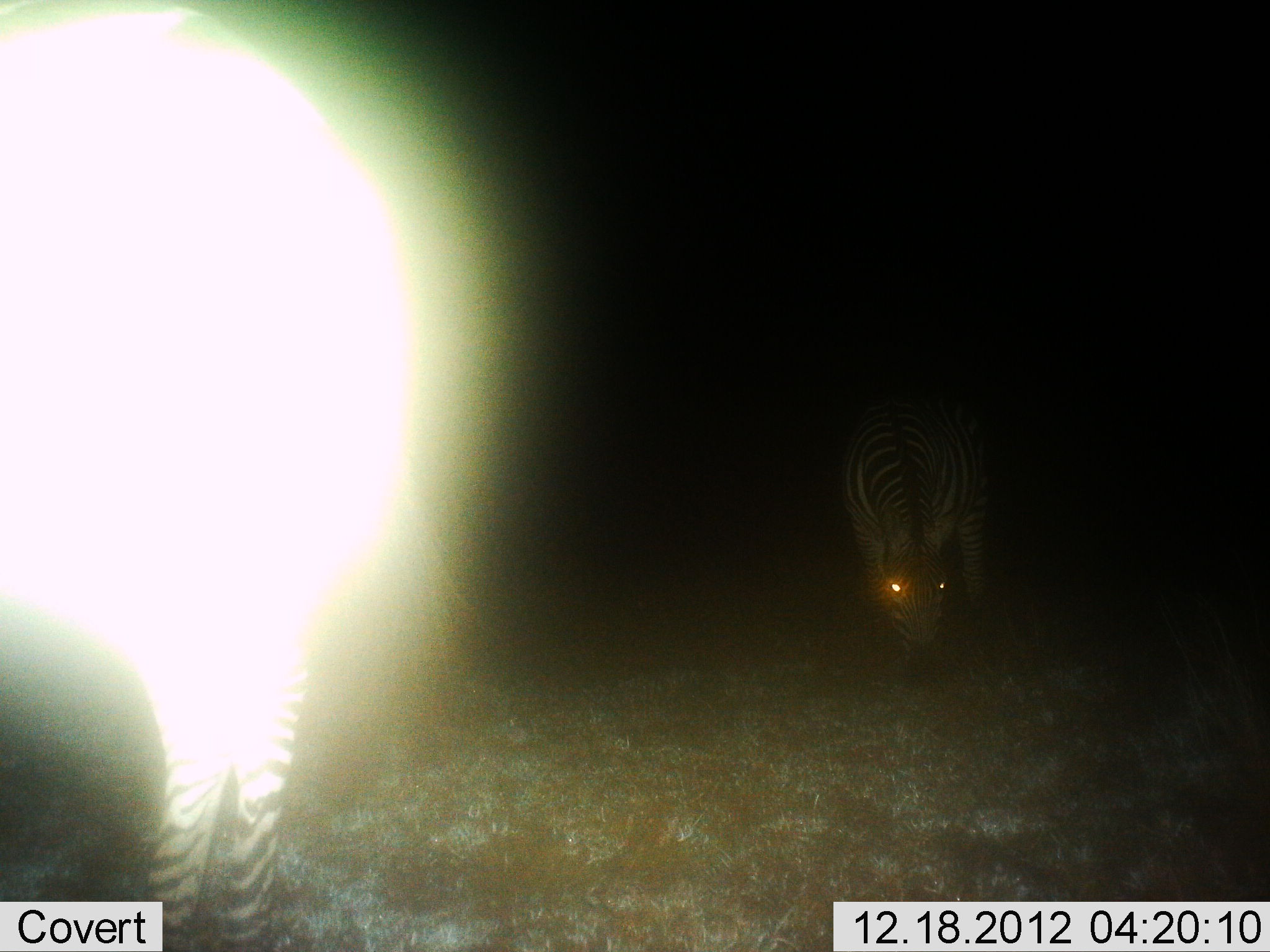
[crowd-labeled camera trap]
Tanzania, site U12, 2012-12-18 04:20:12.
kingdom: Animalia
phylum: Chordata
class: Mammalia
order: Perissodactyla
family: Equidae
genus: Equus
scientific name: Equus quagga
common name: plains zebra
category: zebra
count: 2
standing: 80%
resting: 0%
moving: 0%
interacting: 0%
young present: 0%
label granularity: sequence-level